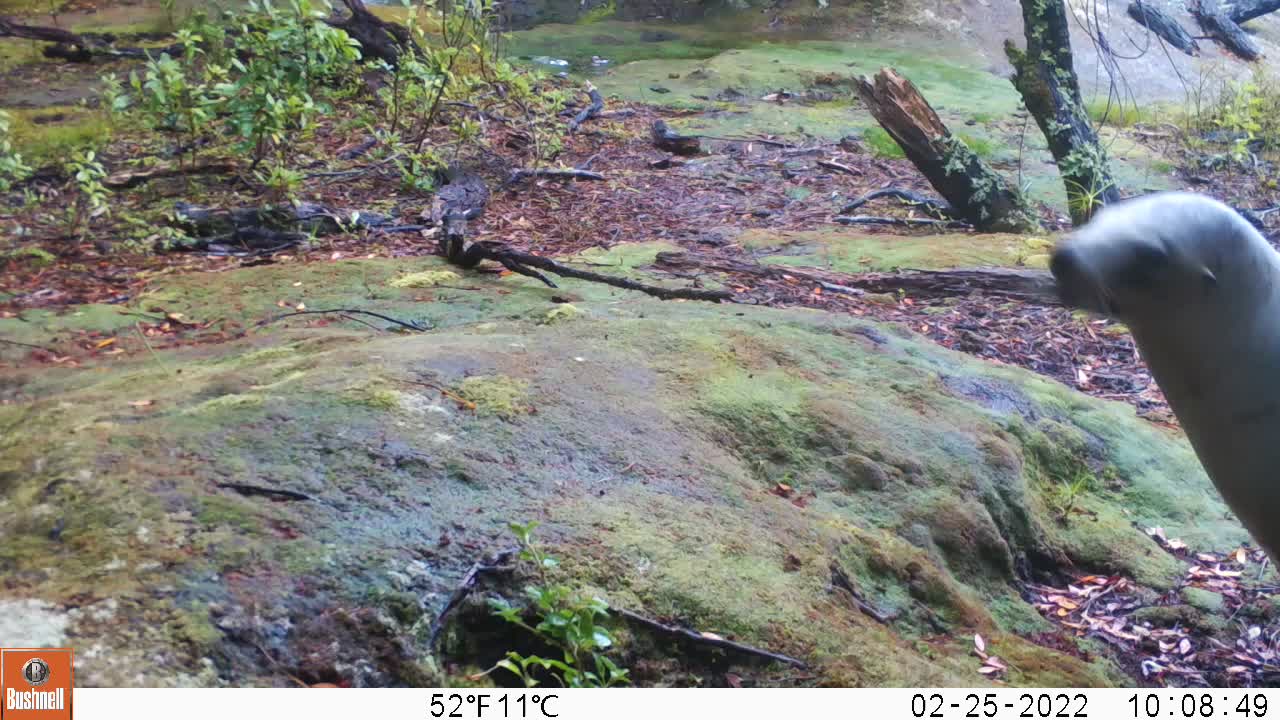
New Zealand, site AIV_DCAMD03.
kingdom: Animalia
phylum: Chordata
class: Mammalia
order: Carnivora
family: Otariidae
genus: Phocarctos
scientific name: Phocarctos hookeri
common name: new zealand sea lion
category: sealion